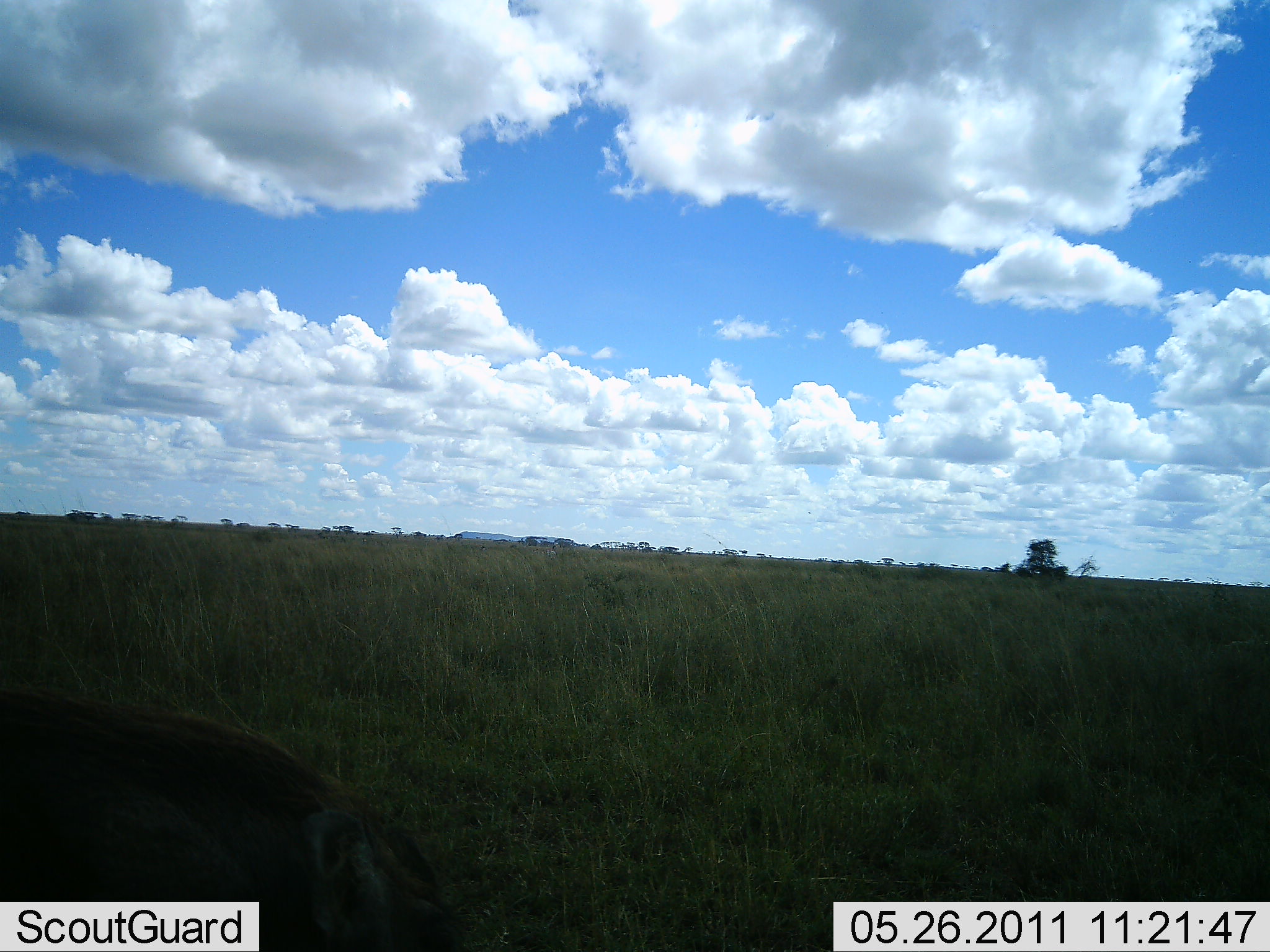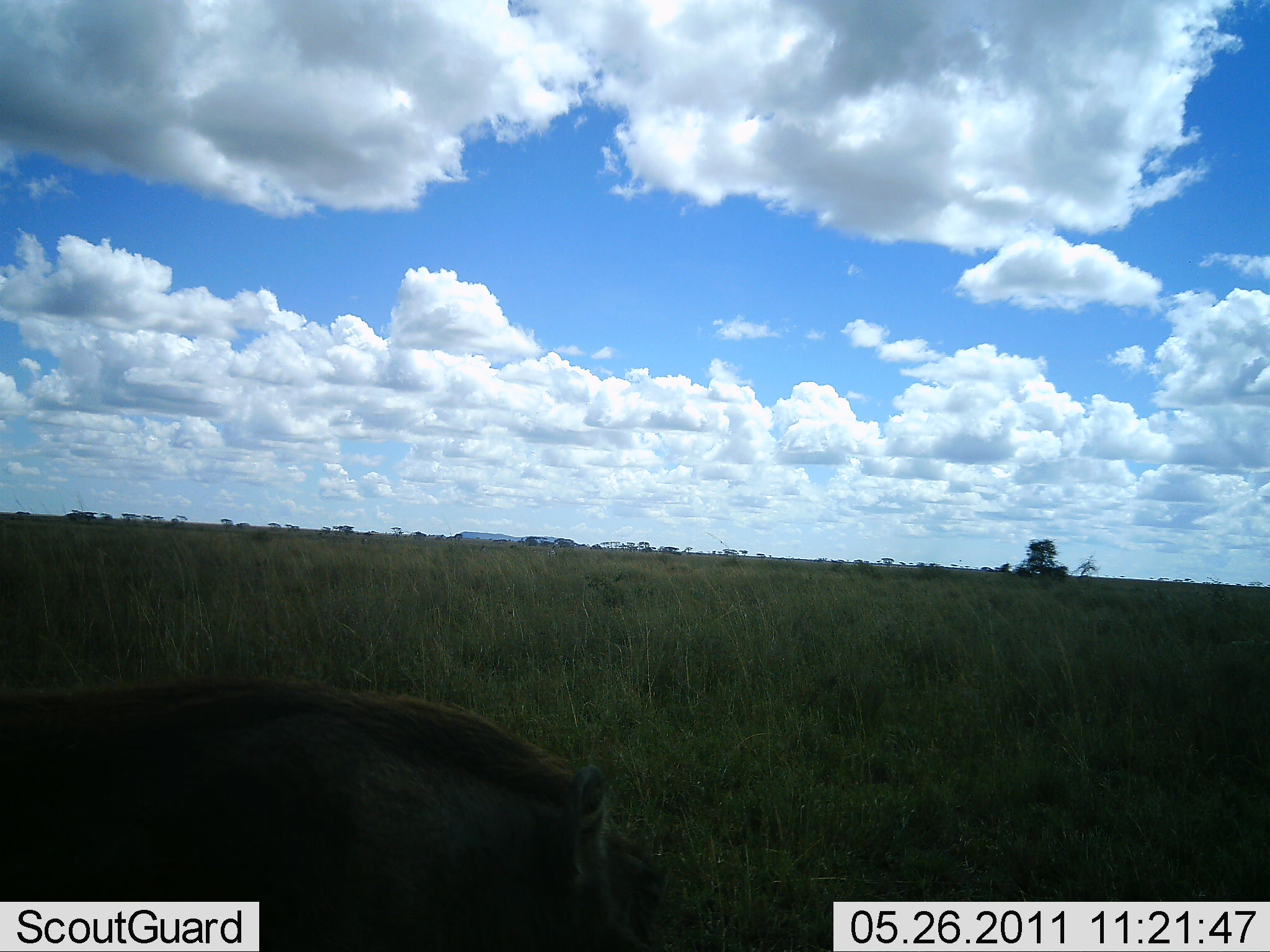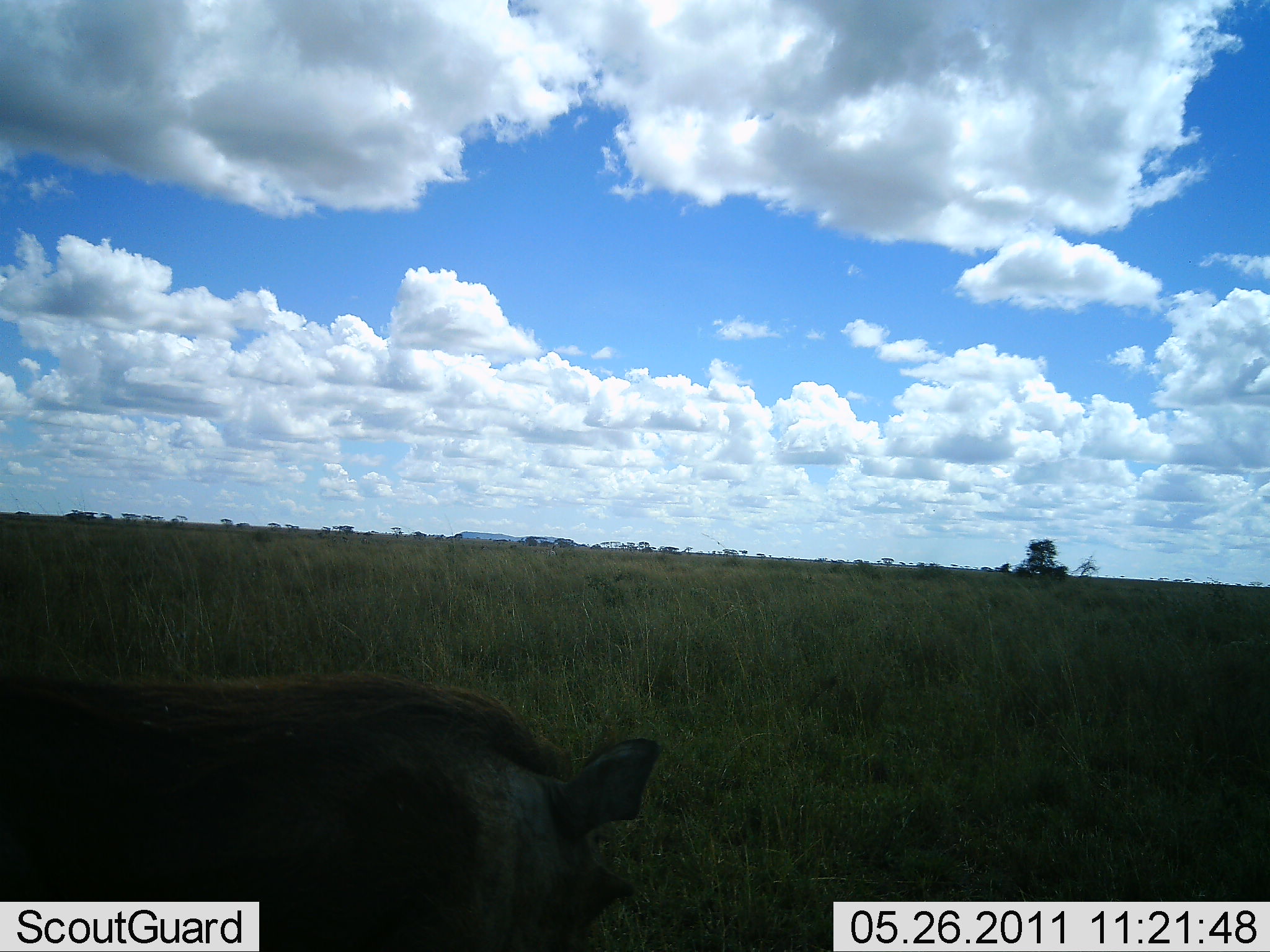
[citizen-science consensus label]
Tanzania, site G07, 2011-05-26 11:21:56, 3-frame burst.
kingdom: Animalia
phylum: Chordata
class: Mammalia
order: Artiodactyla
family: Suidae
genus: Phacochoerus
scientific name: Phacochoerus africanus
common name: warthog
Warthog (Phacochoerus africanus), count 1. Behavior (volunteer vote fractions): standing 27%, resting 9%, moving 64%, interacting 0%. Young present (vote fraction): 0%. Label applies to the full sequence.